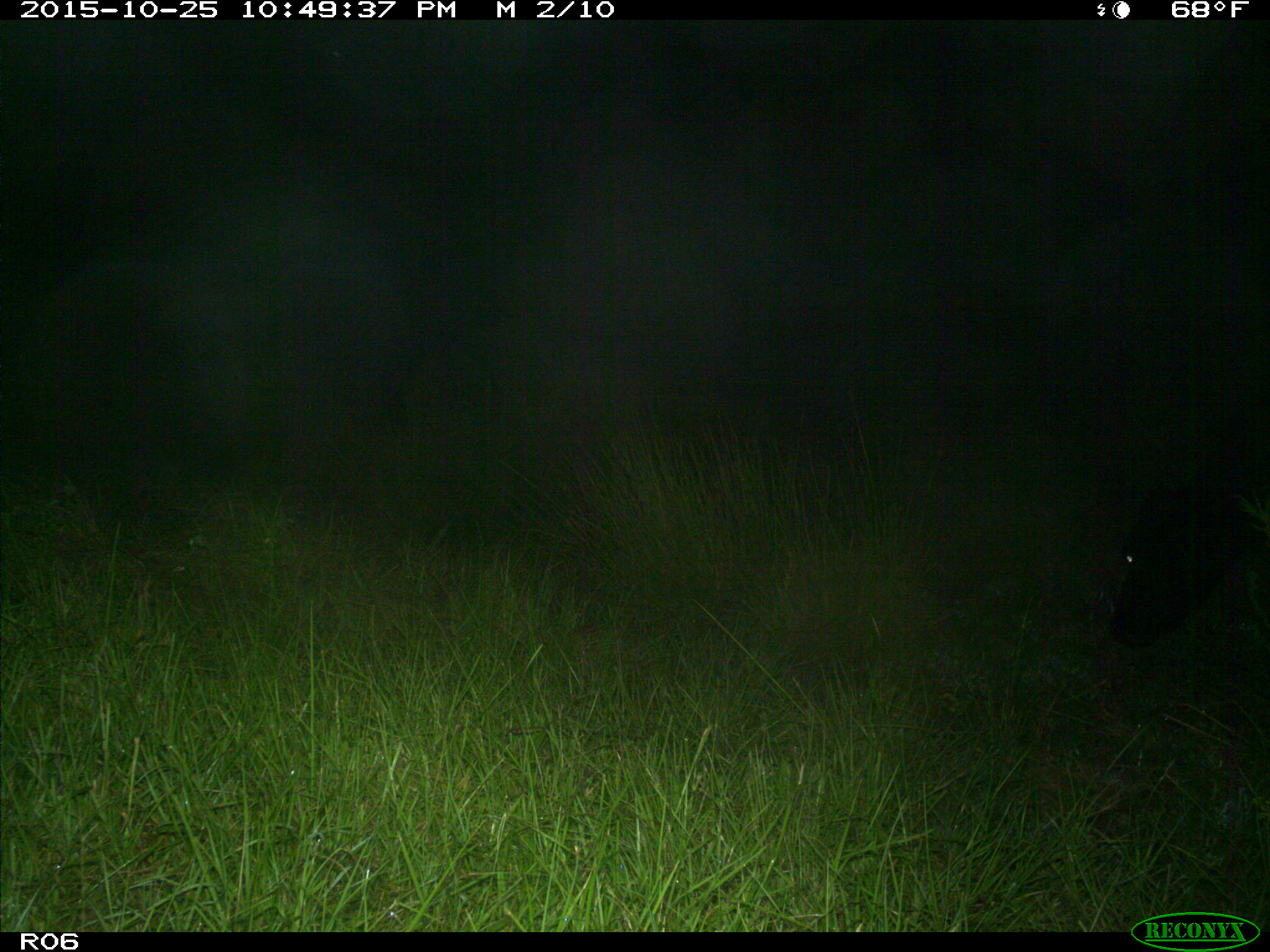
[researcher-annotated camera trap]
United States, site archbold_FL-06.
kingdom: Animalia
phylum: Chordata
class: Mammalia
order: Artiodactyla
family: Bovidae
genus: Bos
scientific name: Bos taurus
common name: domestic cow